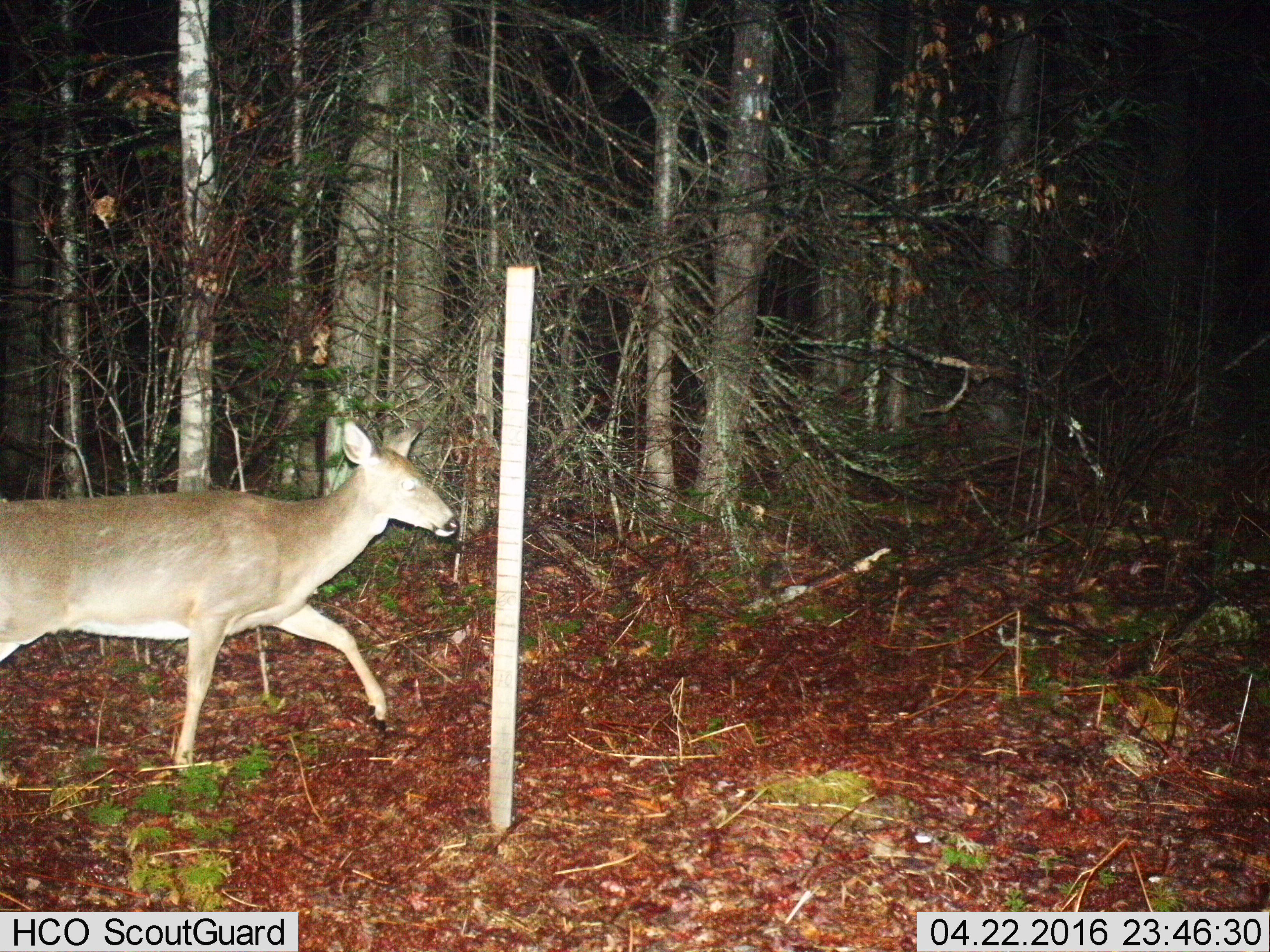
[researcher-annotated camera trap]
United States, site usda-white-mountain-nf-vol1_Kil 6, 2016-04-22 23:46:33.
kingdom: Animalia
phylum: Chordata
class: Mammalia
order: Artiodactyla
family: Cervidae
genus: Odocoileus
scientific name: Odocoileus virginianus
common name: white-tailed deer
White-tailed deer (Odocoileus virginianus).